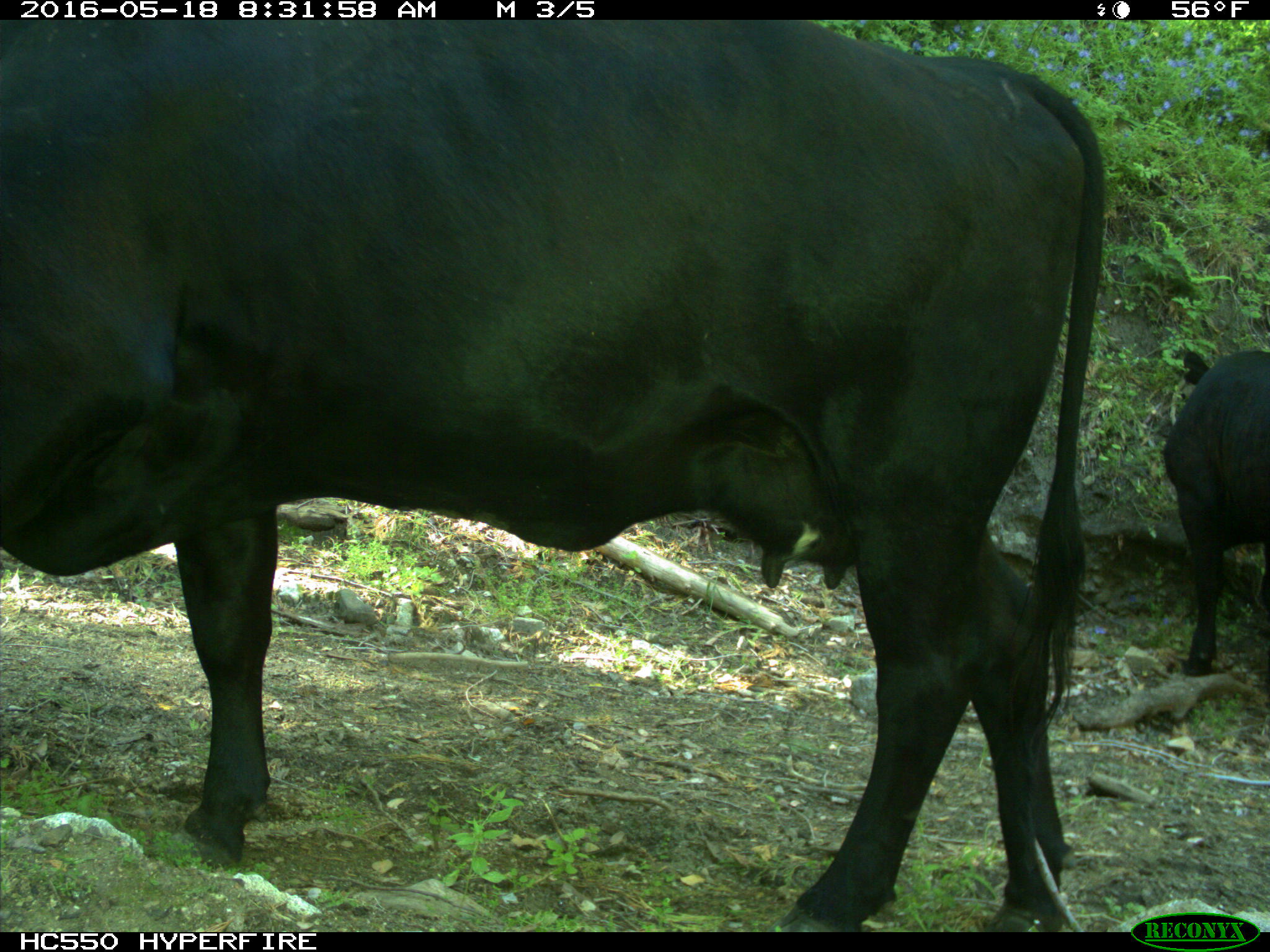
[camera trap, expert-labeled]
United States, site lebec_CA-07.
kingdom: Animalia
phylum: Chordata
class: Mammalia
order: Artiodactyla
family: Bovidae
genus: Bos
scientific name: Bos taurus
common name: domestic cow